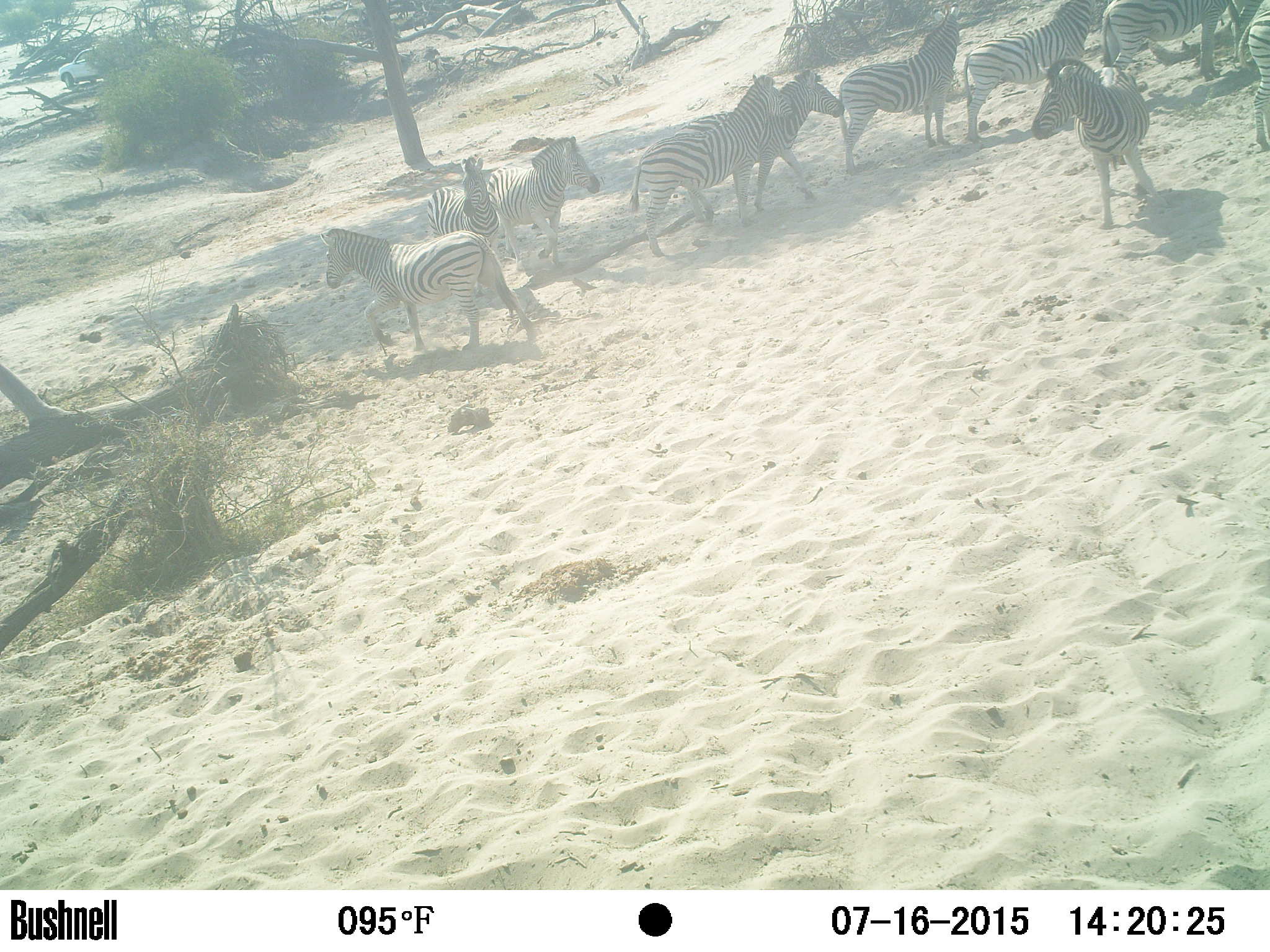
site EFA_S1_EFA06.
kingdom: Animalia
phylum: Chordata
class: Mammalia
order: Perissodactyla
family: Equidae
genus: Equus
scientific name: Equus quagga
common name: plains zebra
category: zebraplains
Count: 10.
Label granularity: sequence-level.